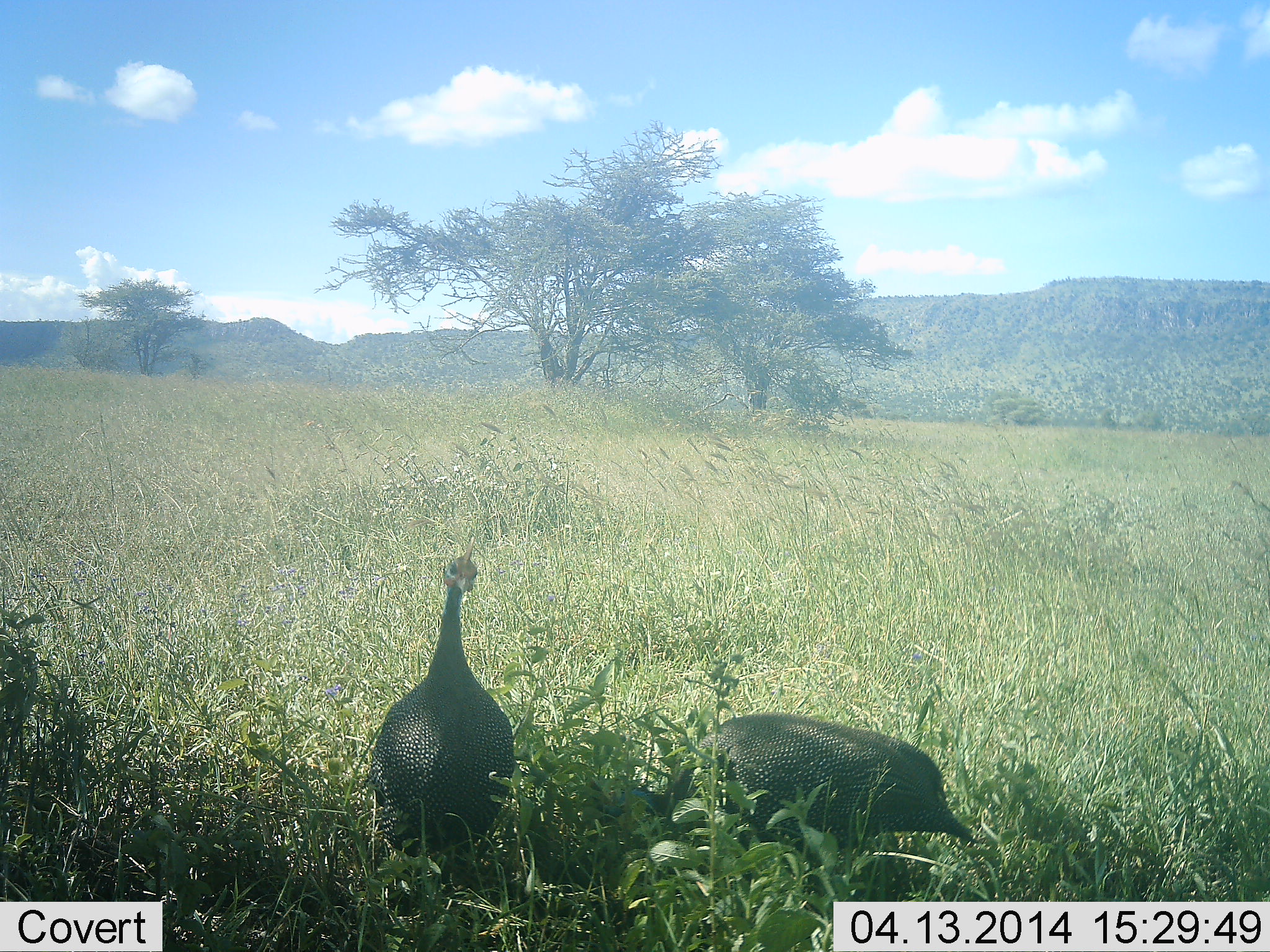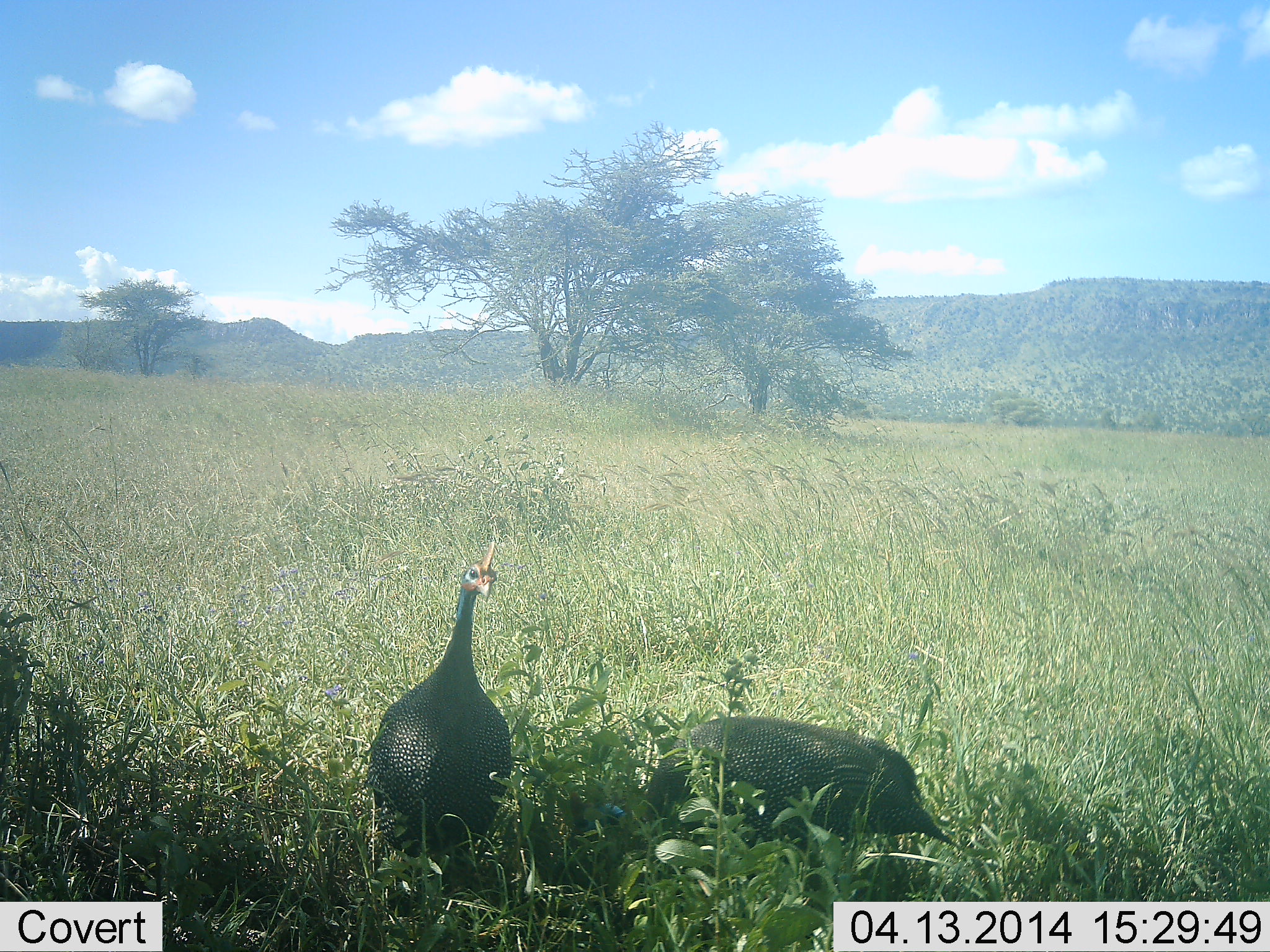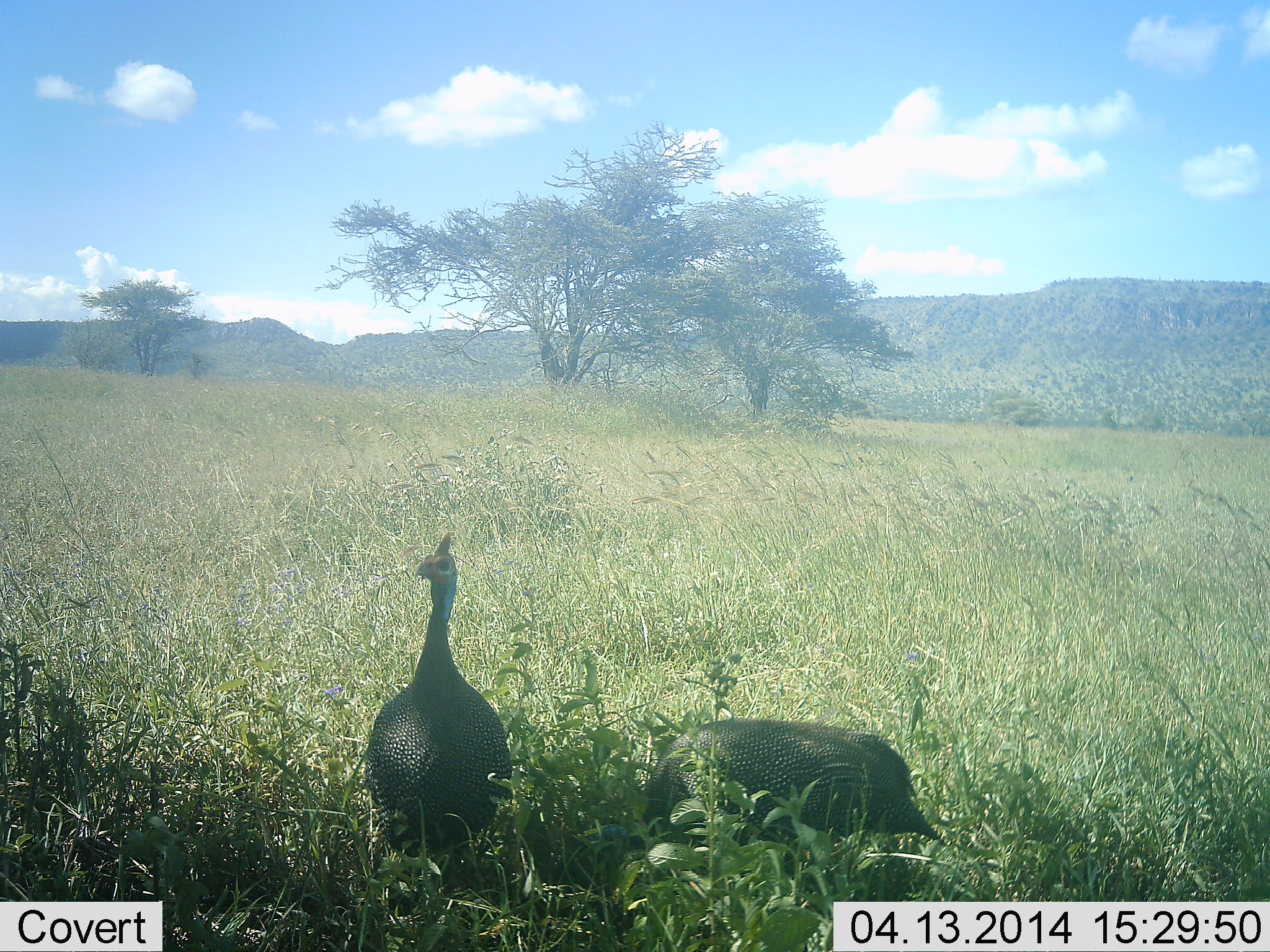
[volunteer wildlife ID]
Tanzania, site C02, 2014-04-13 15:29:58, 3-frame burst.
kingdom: Animalia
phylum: Chordata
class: Aves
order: Galliformes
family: Numididae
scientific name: Numididae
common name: guinea fowl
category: guineafowl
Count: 2.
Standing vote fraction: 100%.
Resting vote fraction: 0%.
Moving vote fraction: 0%.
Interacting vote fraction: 10%.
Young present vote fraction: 0%.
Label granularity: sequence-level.